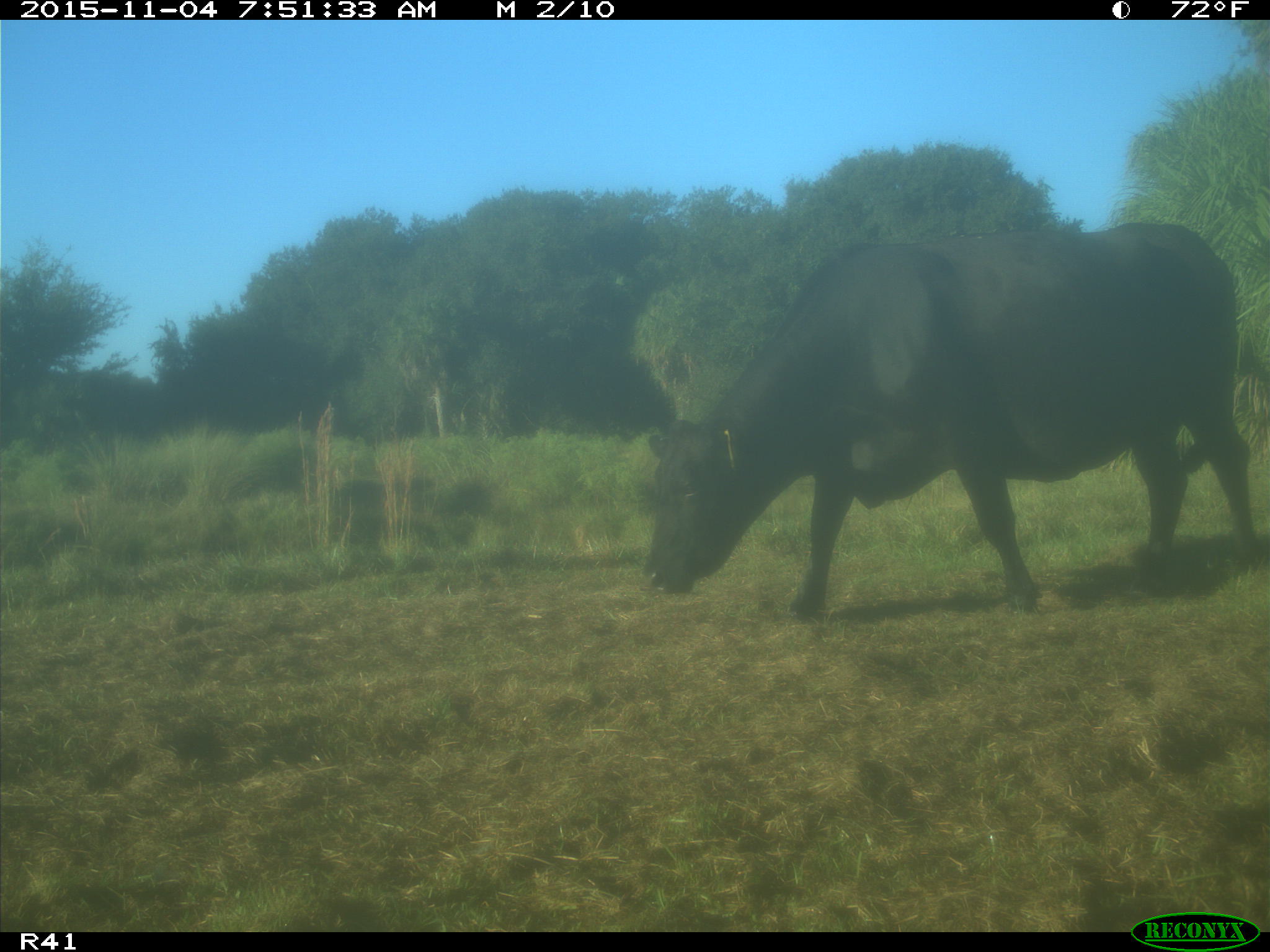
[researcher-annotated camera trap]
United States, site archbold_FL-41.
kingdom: Animalia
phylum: Chordata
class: Mammalia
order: Artiodactyla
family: Bovidae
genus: Bos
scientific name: Bos taurus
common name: domestic cow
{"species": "Bos taurus (domestic cow)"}